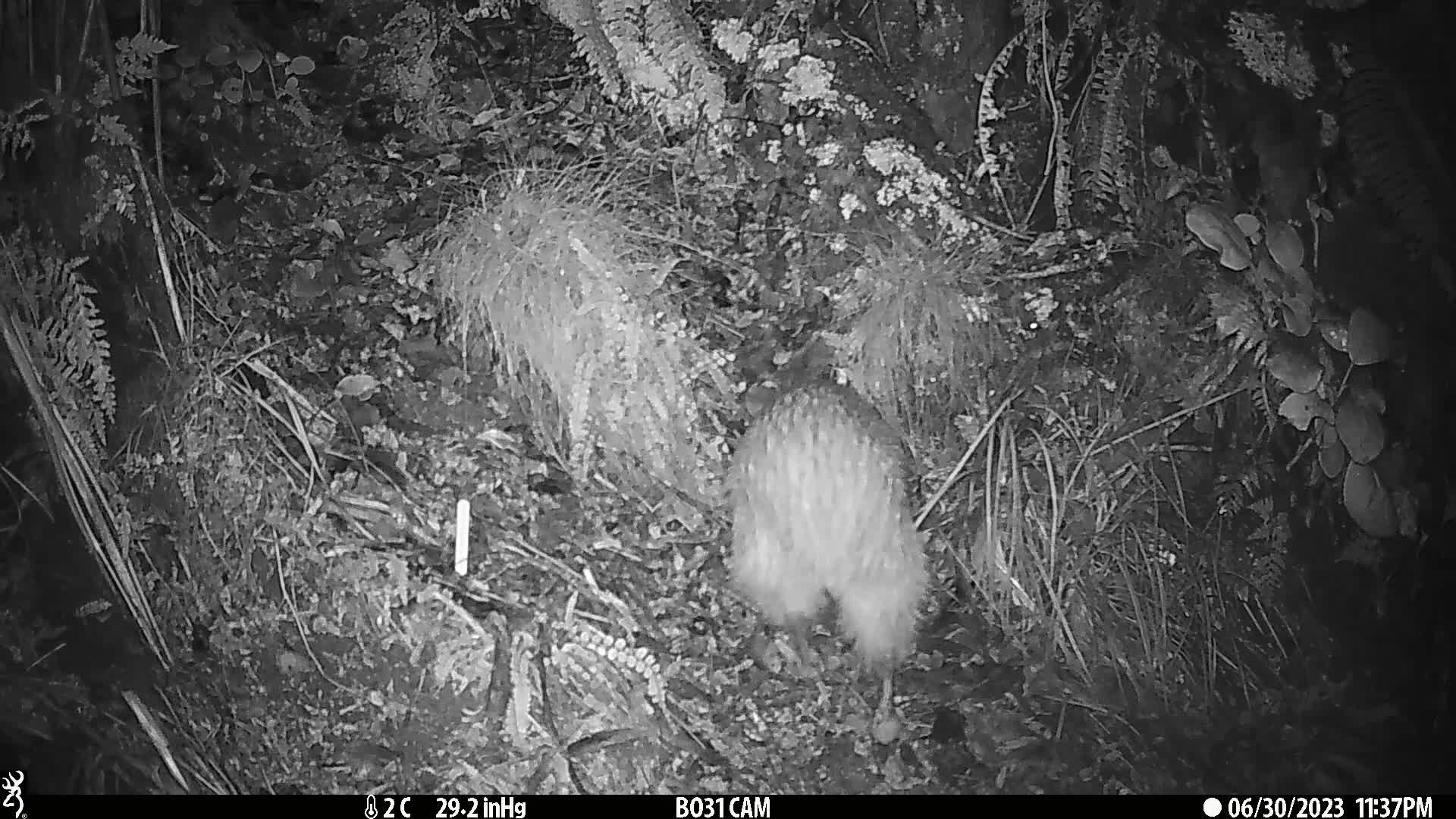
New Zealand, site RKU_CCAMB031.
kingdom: Animalia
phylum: Chordata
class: Aves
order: Apterygiformes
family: Apterygidae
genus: Apteryx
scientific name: Apteryx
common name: kiwi